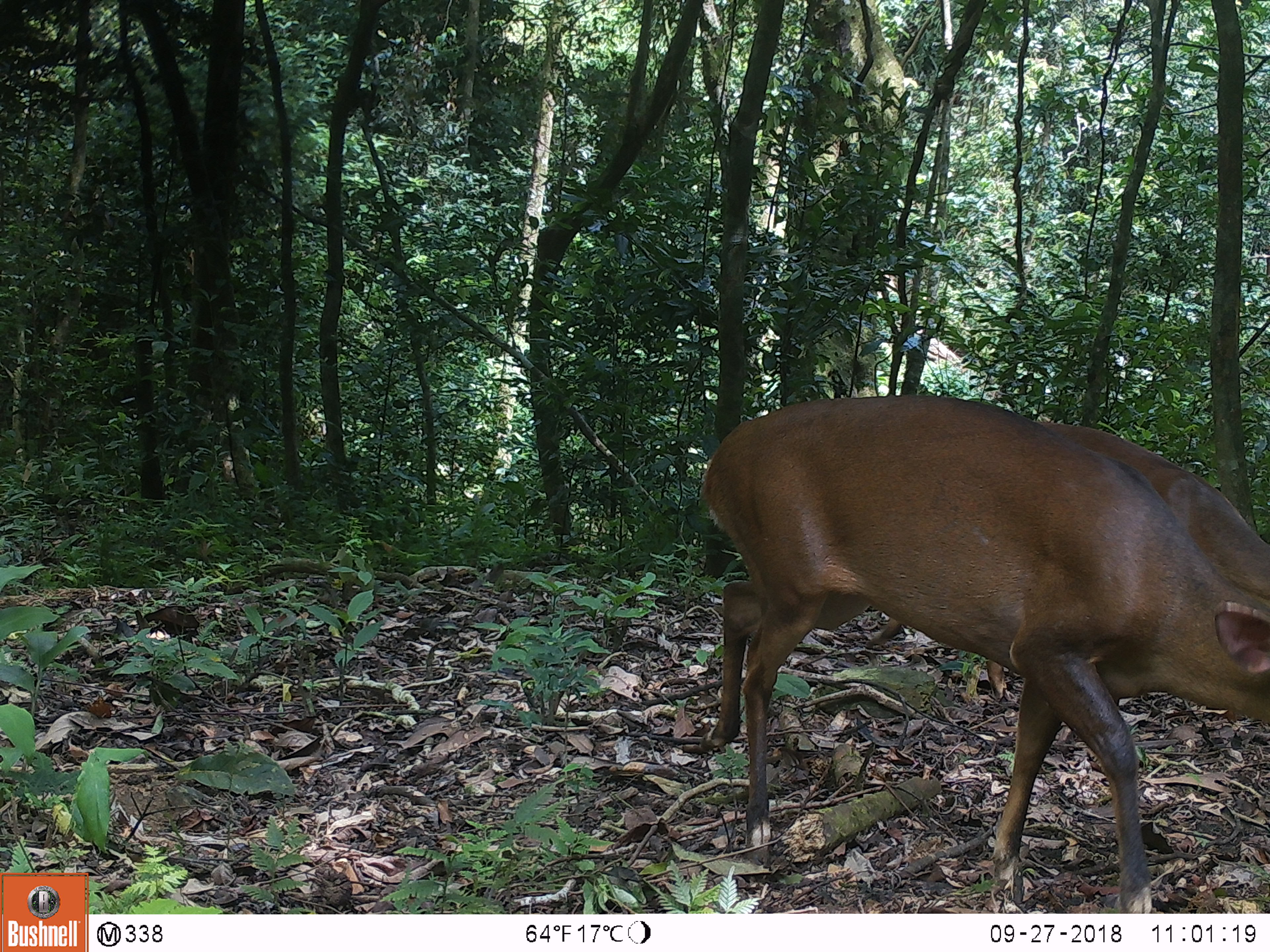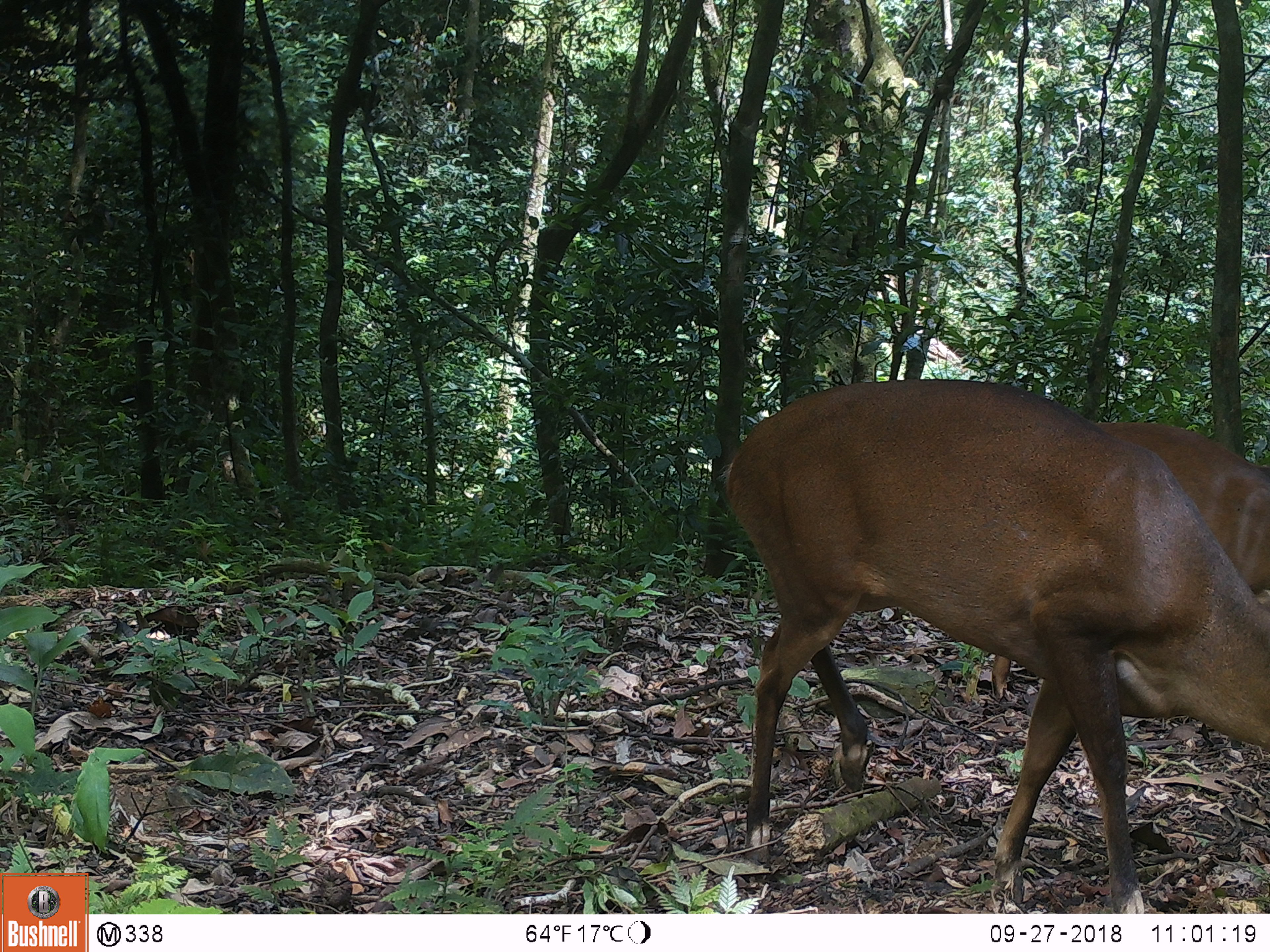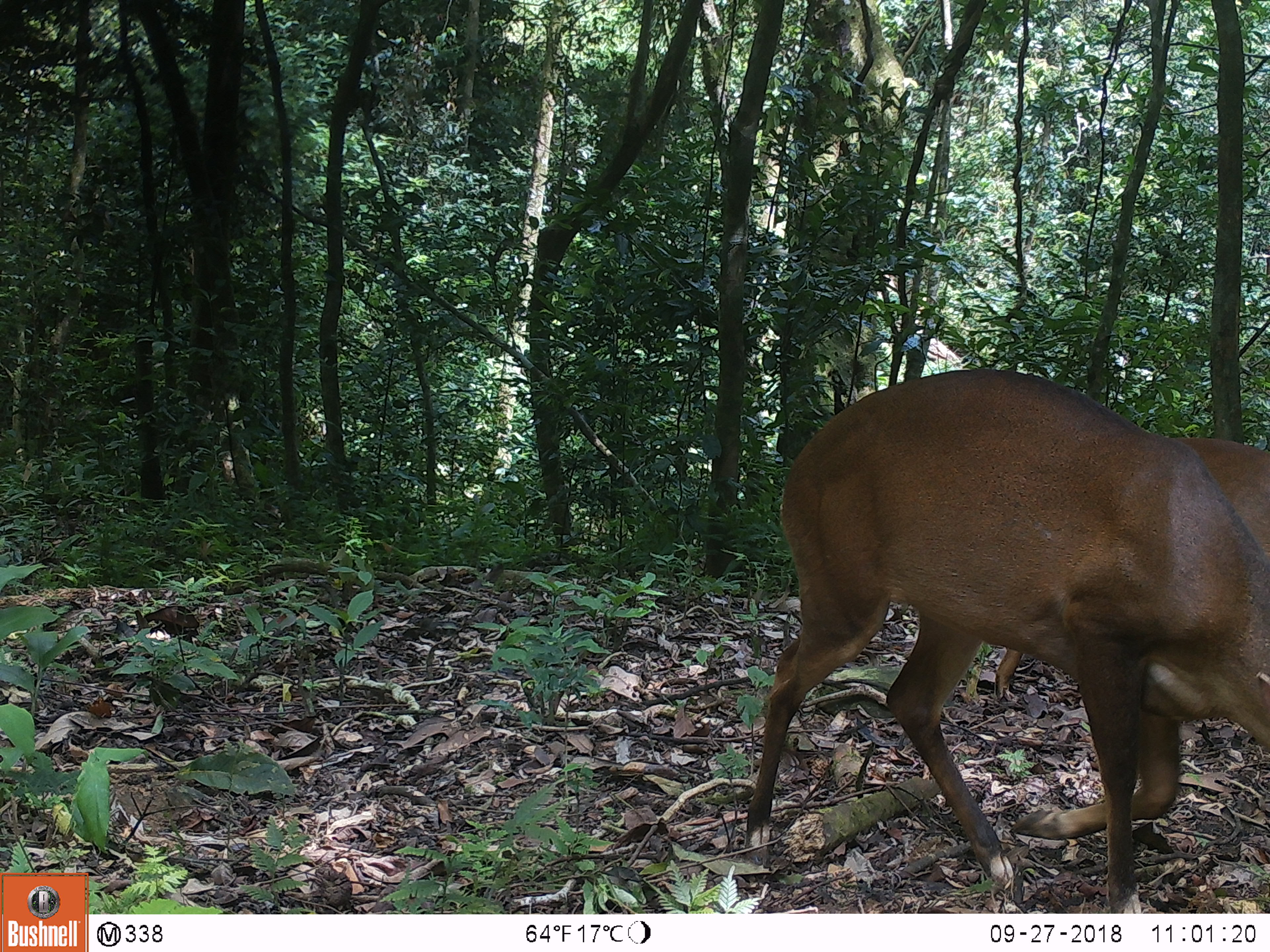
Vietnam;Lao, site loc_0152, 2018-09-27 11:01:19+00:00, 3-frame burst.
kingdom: Animalia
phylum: Chordata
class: Mammalia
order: Artiodactyla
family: Cervidae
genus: Muntiacus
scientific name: Muntiacus vuquangensis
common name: large-antlered muntjac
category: large antlered muntjac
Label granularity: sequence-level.